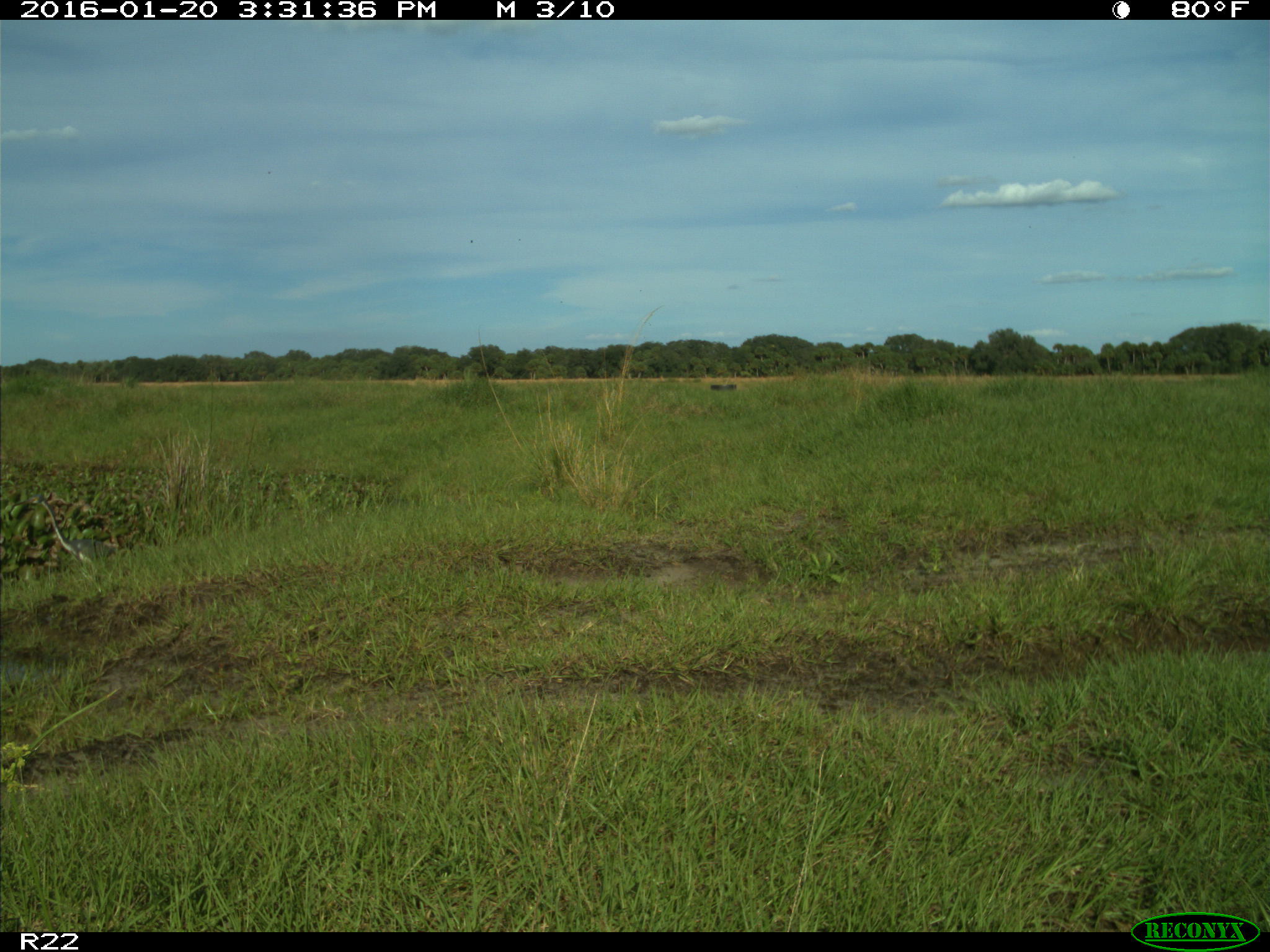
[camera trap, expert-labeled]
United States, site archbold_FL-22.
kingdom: Animalia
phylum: Chordata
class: Aves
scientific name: Aves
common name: birds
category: unidentified bird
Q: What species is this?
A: Unidentified bird (birds) (Aves).